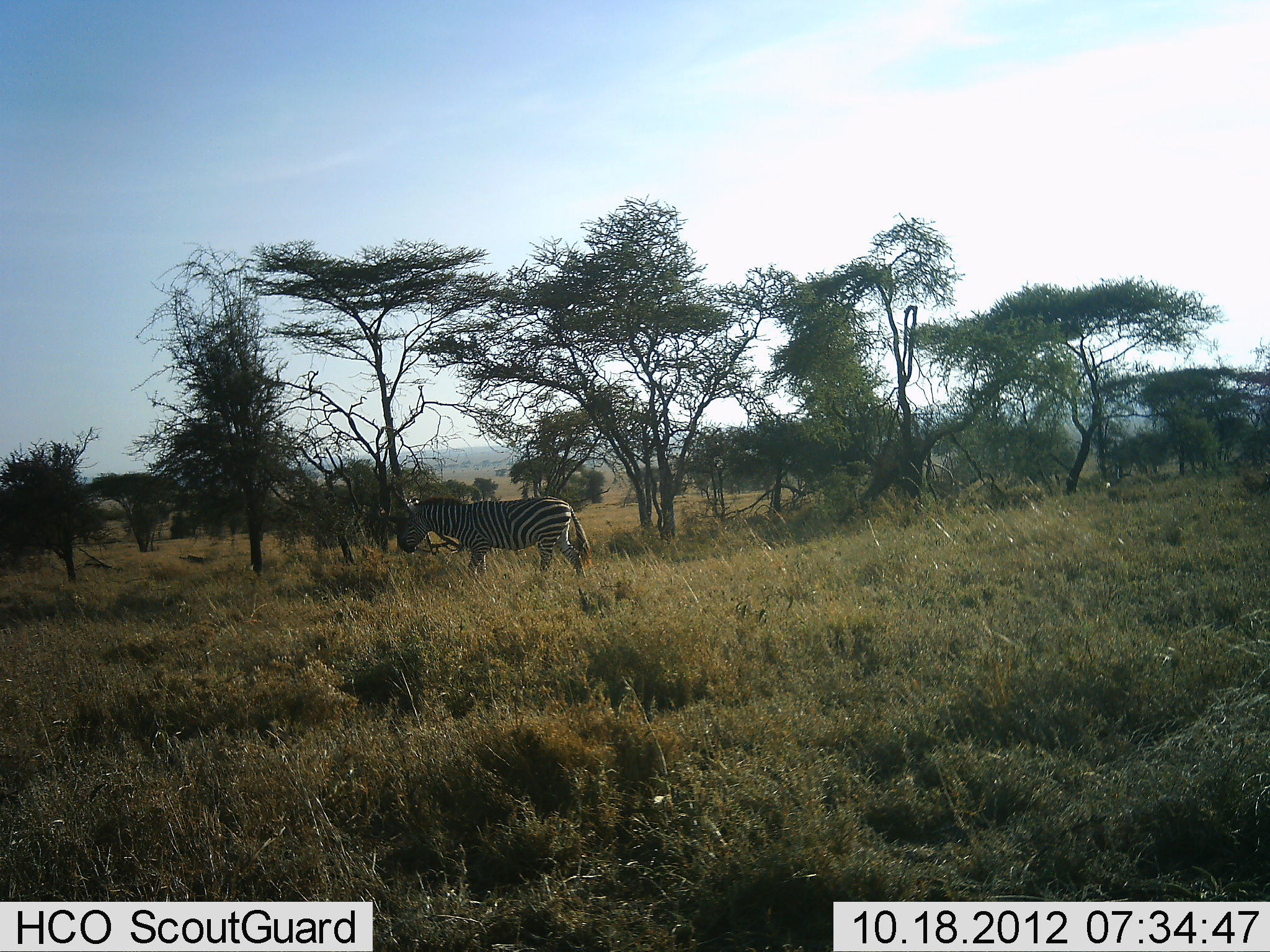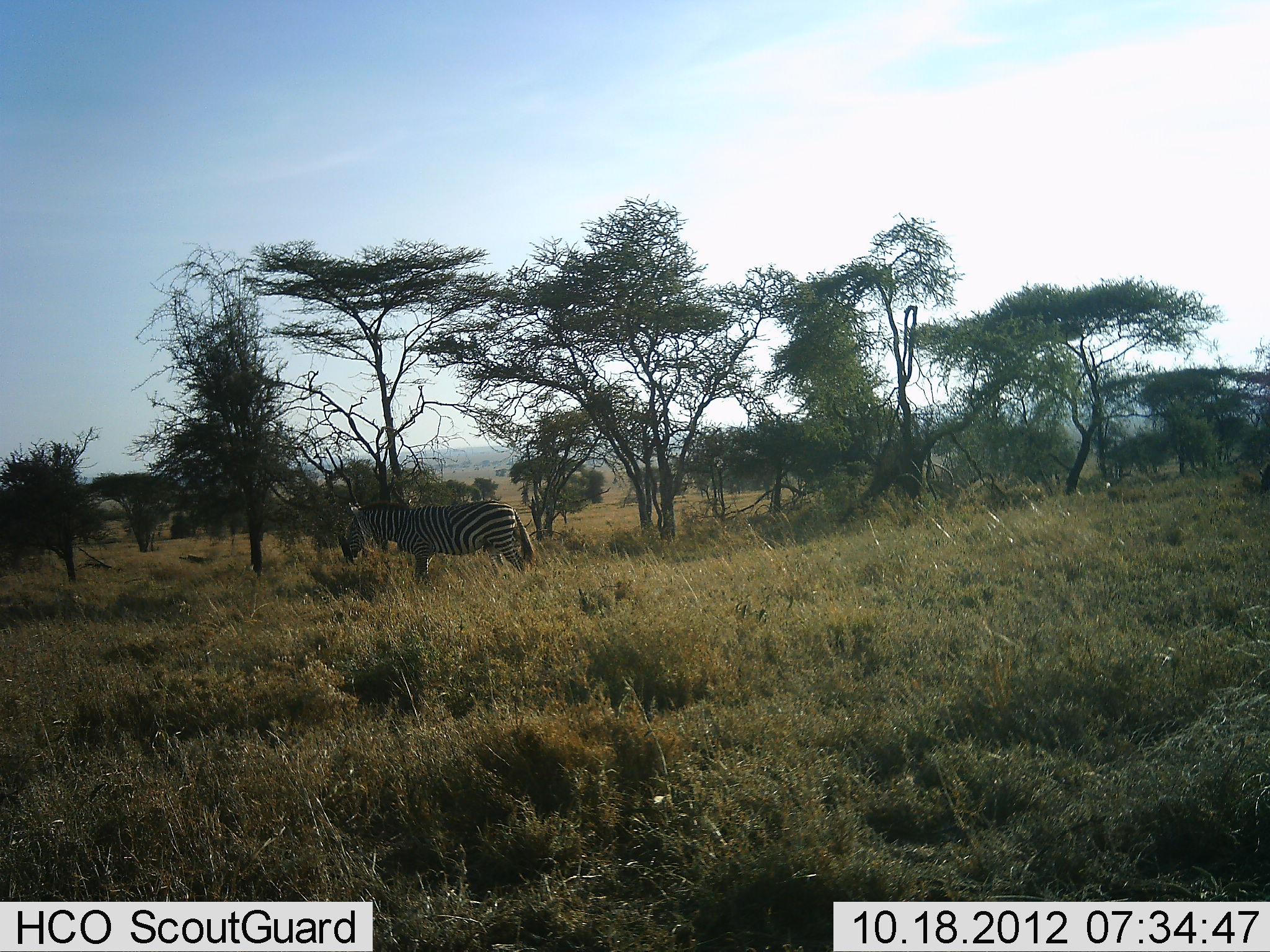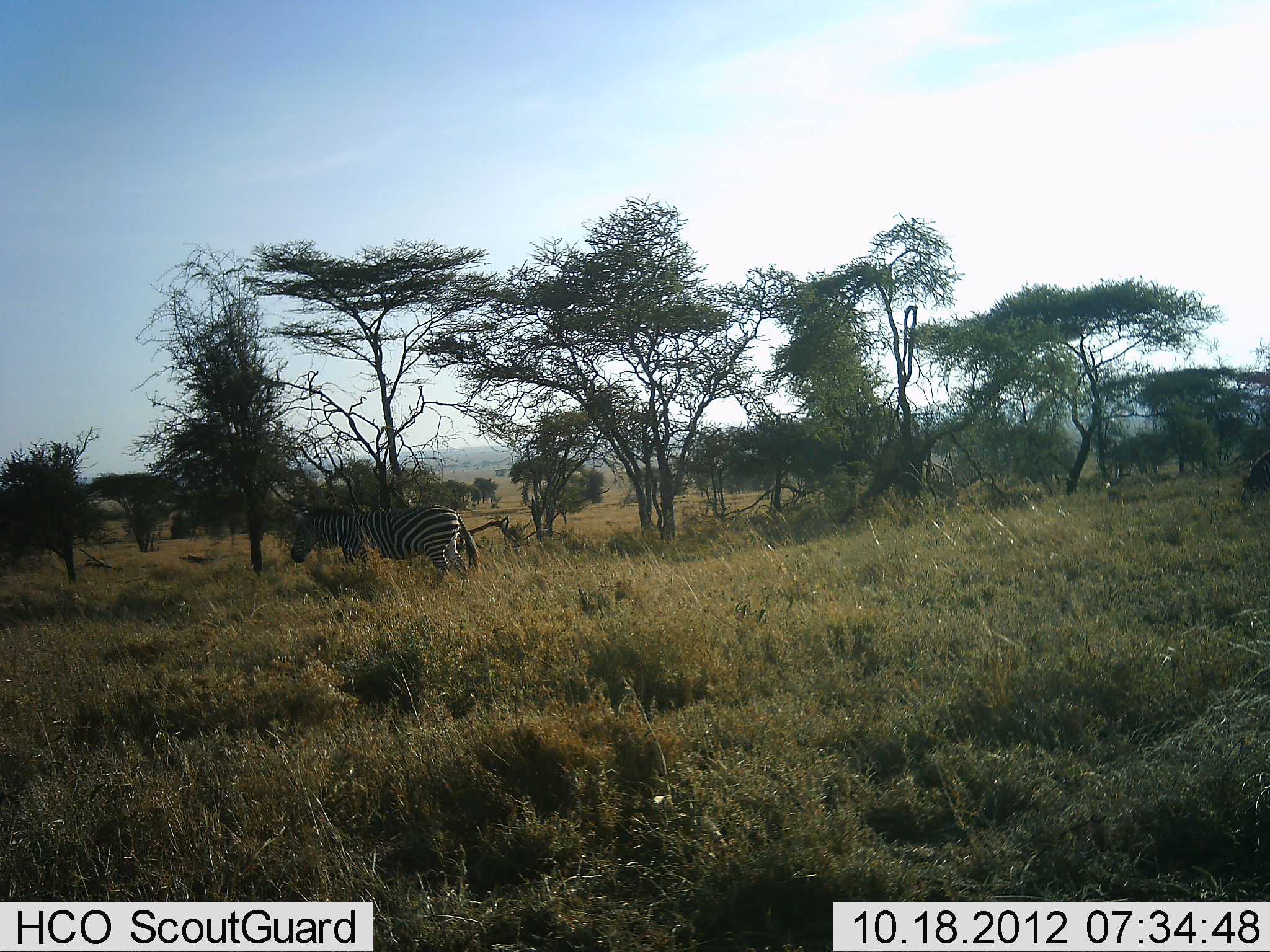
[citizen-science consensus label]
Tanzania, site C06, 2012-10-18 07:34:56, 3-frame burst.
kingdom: Animalia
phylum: Chordata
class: Mammalia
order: Perissodactyla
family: Equidae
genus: Equus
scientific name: Equus quagga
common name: plains zebra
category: zebra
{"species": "zebra (plains zebra) (Equus quagga)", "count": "1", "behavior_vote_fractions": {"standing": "20%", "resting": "0%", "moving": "80%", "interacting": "0%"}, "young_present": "0%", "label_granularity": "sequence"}